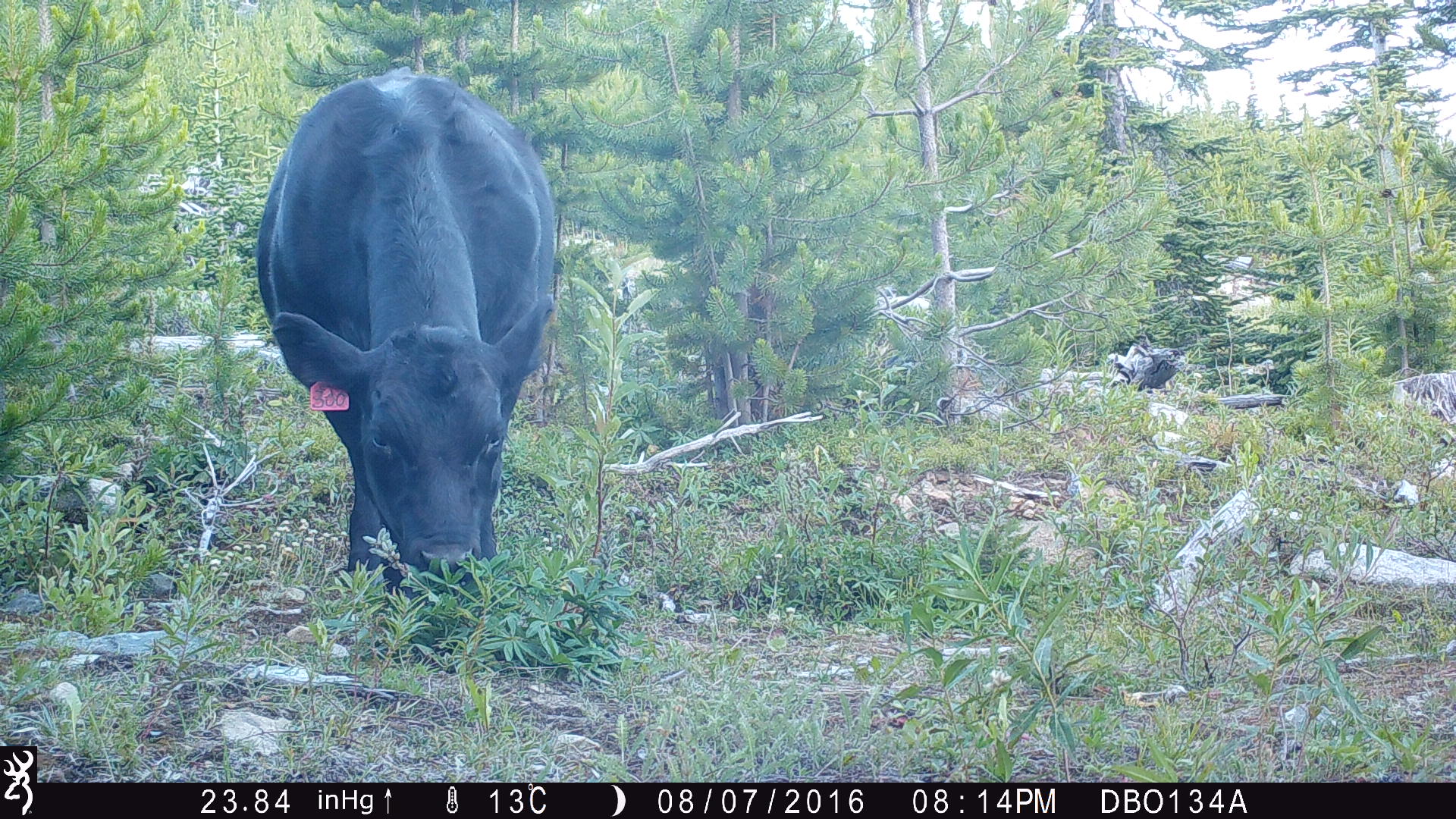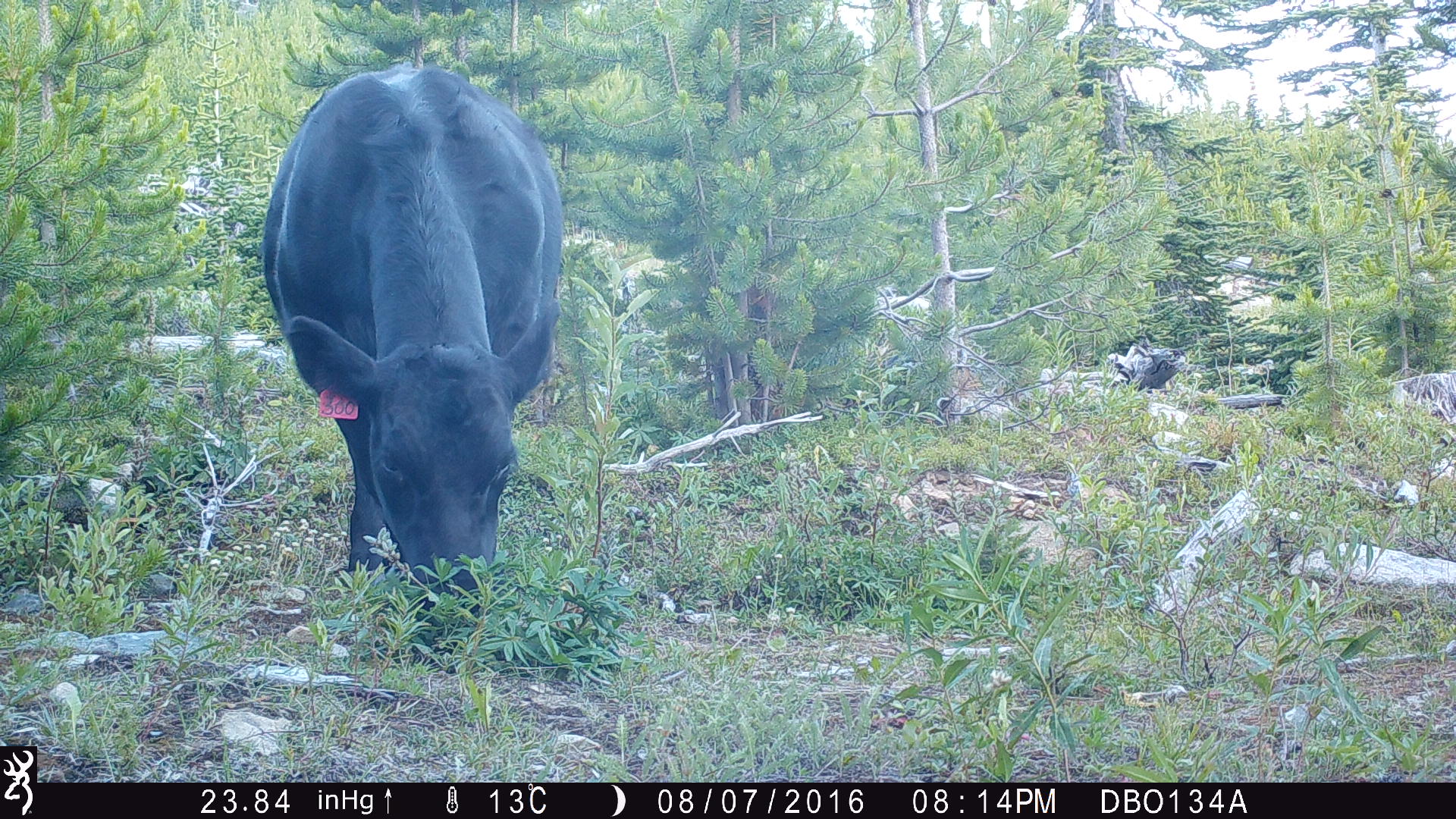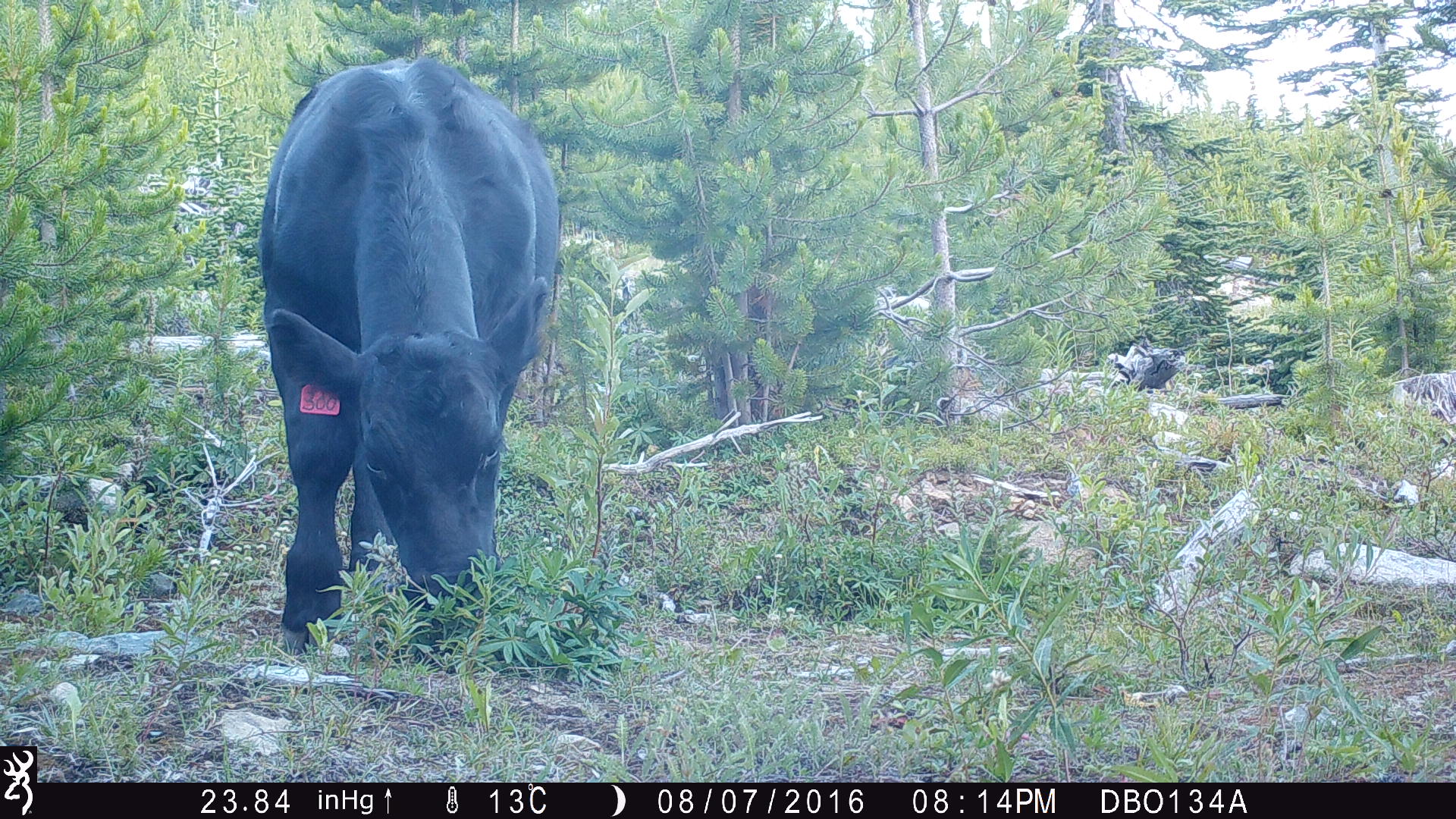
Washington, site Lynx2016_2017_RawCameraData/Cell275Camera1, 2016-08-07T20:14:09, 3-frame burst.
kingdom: Animalia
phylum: Chordata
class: Mammalia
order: Artiodactyla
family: Bovidae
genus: Bos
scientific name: Bos taurus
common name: domestic cattle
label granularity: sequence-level